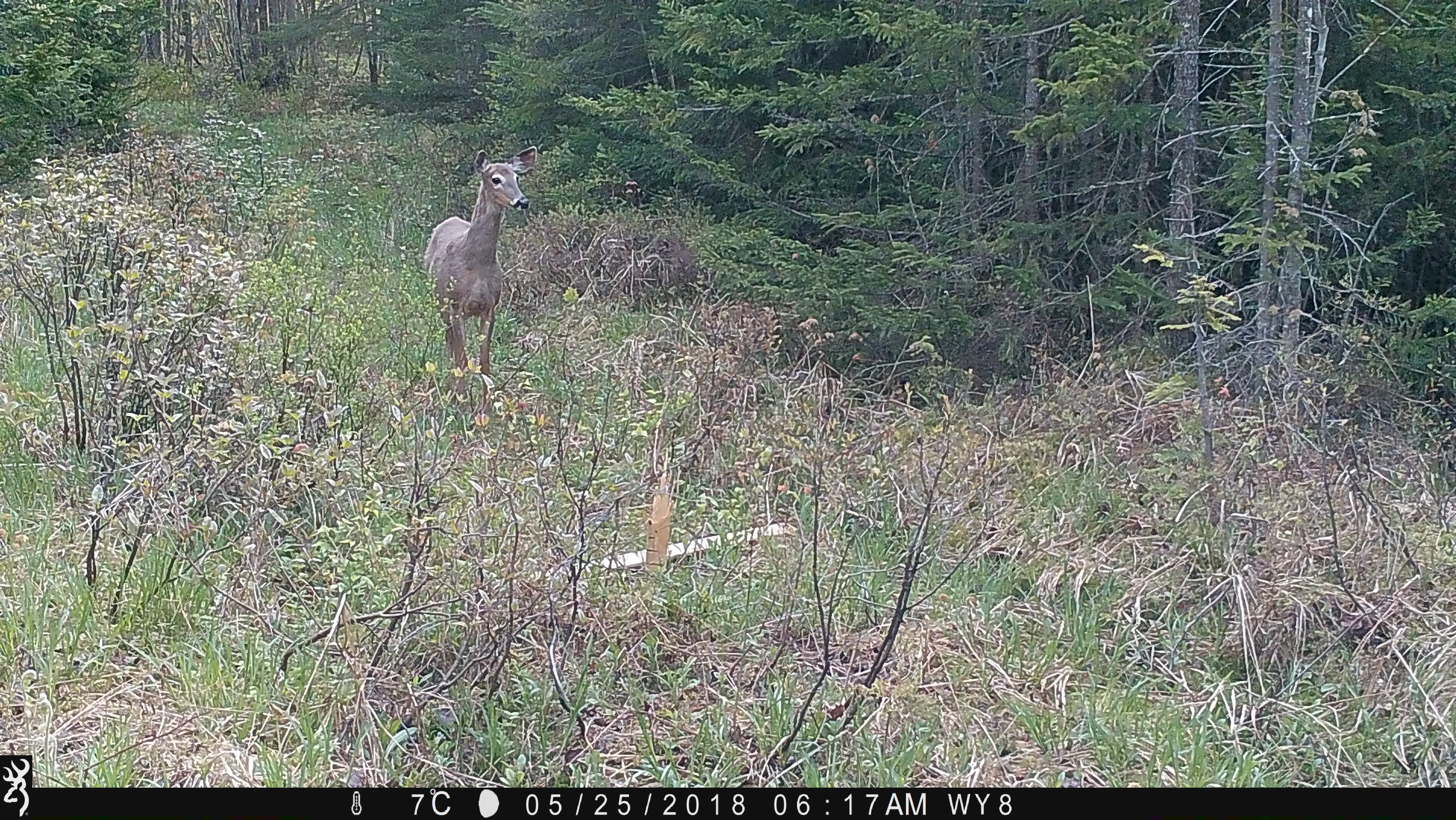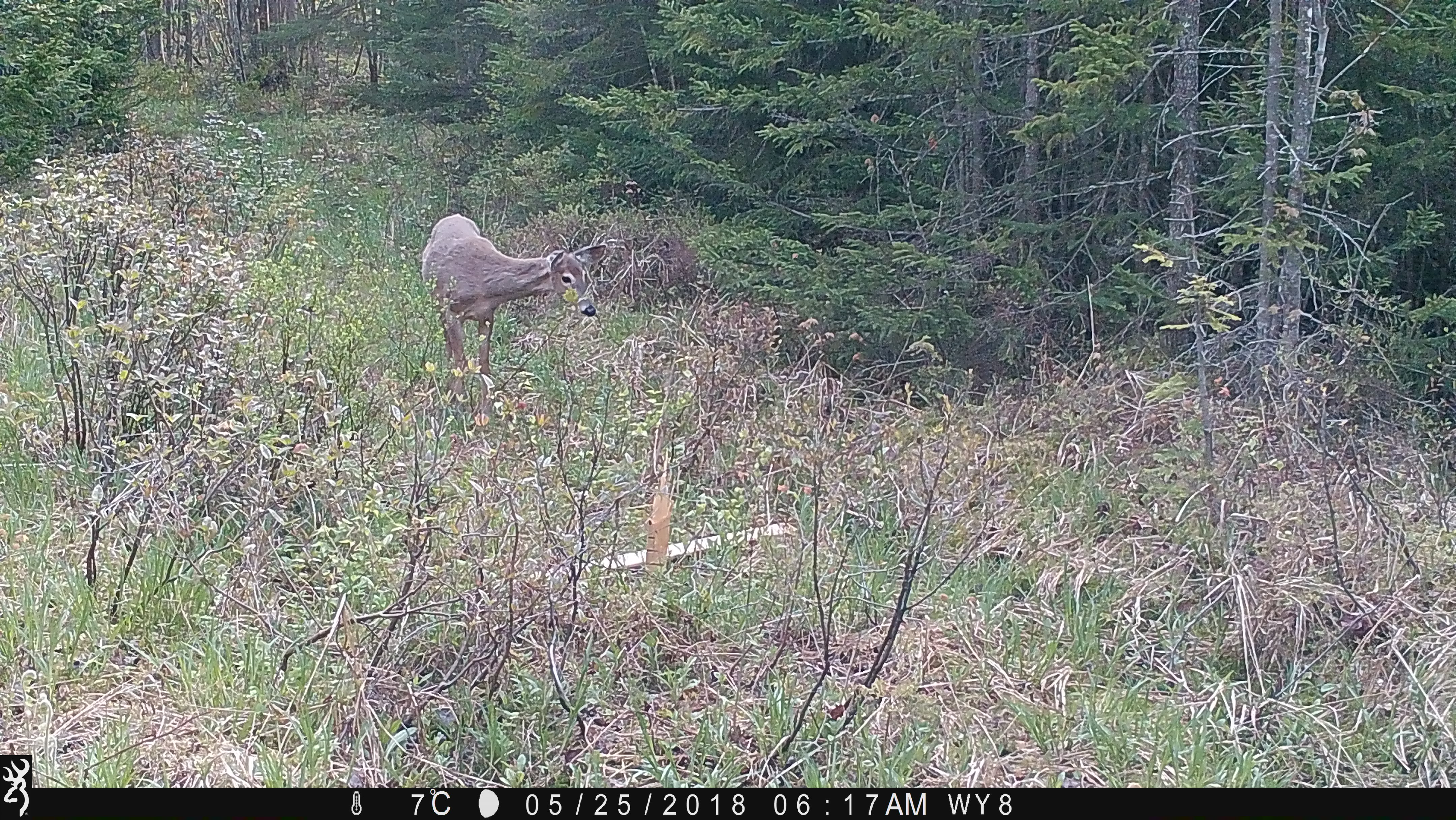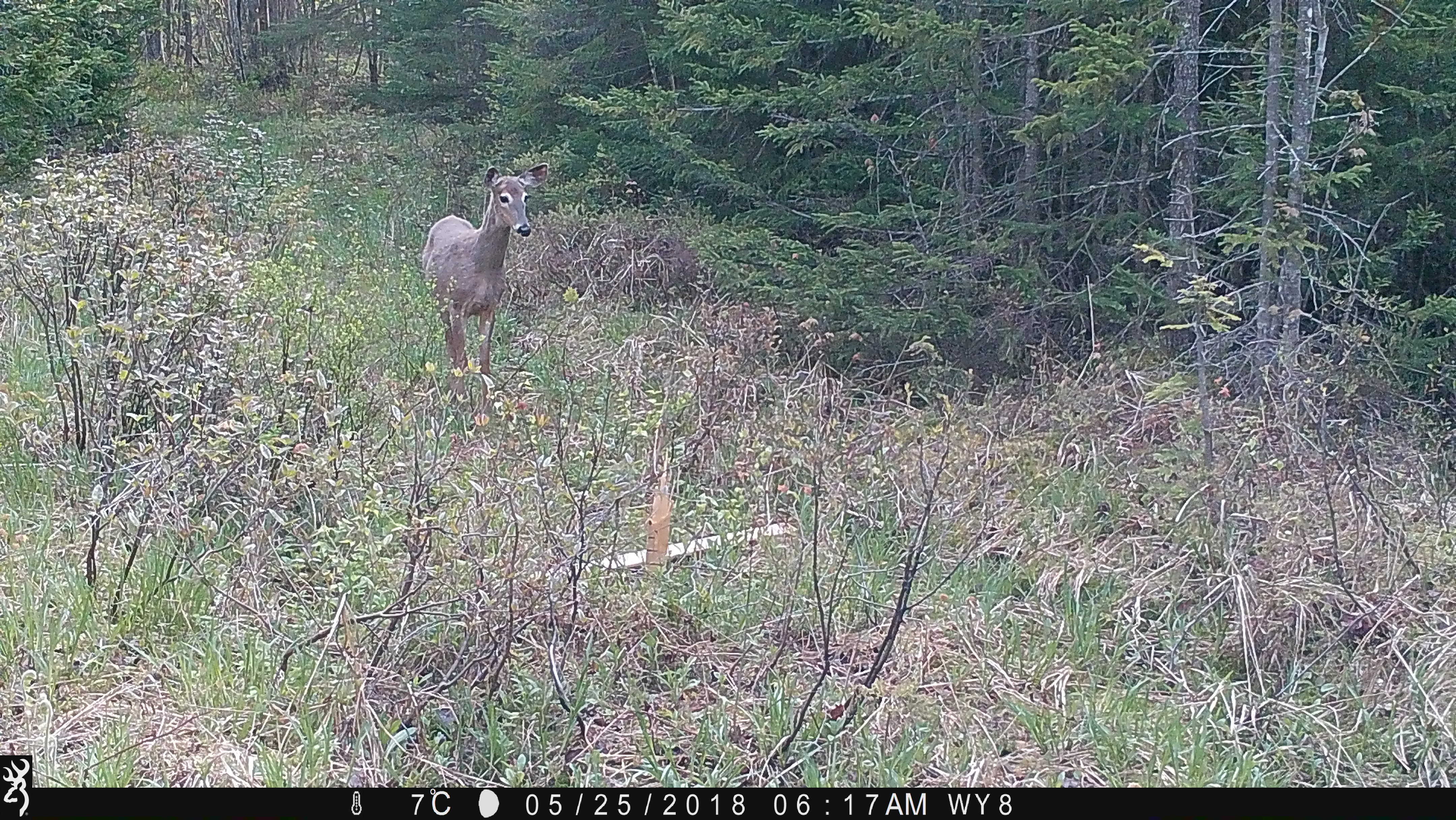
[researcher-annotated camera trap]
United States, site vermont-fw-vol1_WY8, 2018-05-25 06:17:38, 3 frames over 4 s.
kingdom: Animalia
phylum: Chordata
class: Mammalia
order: Artiodactyla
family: Cervidae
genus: Odocoileus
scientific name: Odocoileus virginianus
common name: white-tailed deer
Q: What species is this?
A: White-tailed deer (Odocoileus virginianus).